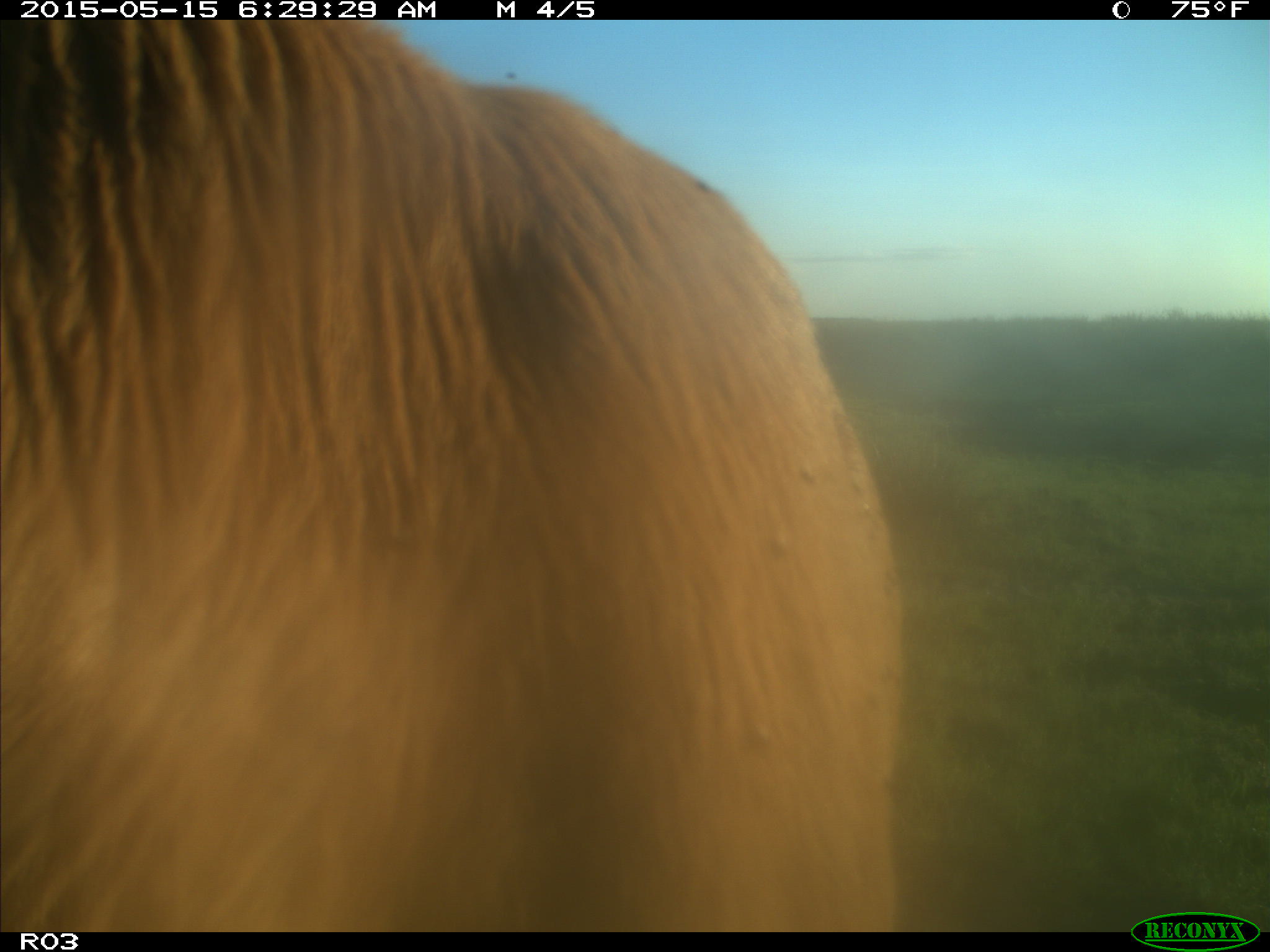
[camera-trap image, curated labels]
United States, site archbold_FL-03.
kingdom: Animalia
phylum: Chordata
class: Mammalia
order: Artiodactyla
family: Bovidae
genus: Bos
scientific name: Bos taurus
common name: domestic cow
Bos taurus (domestic cow).